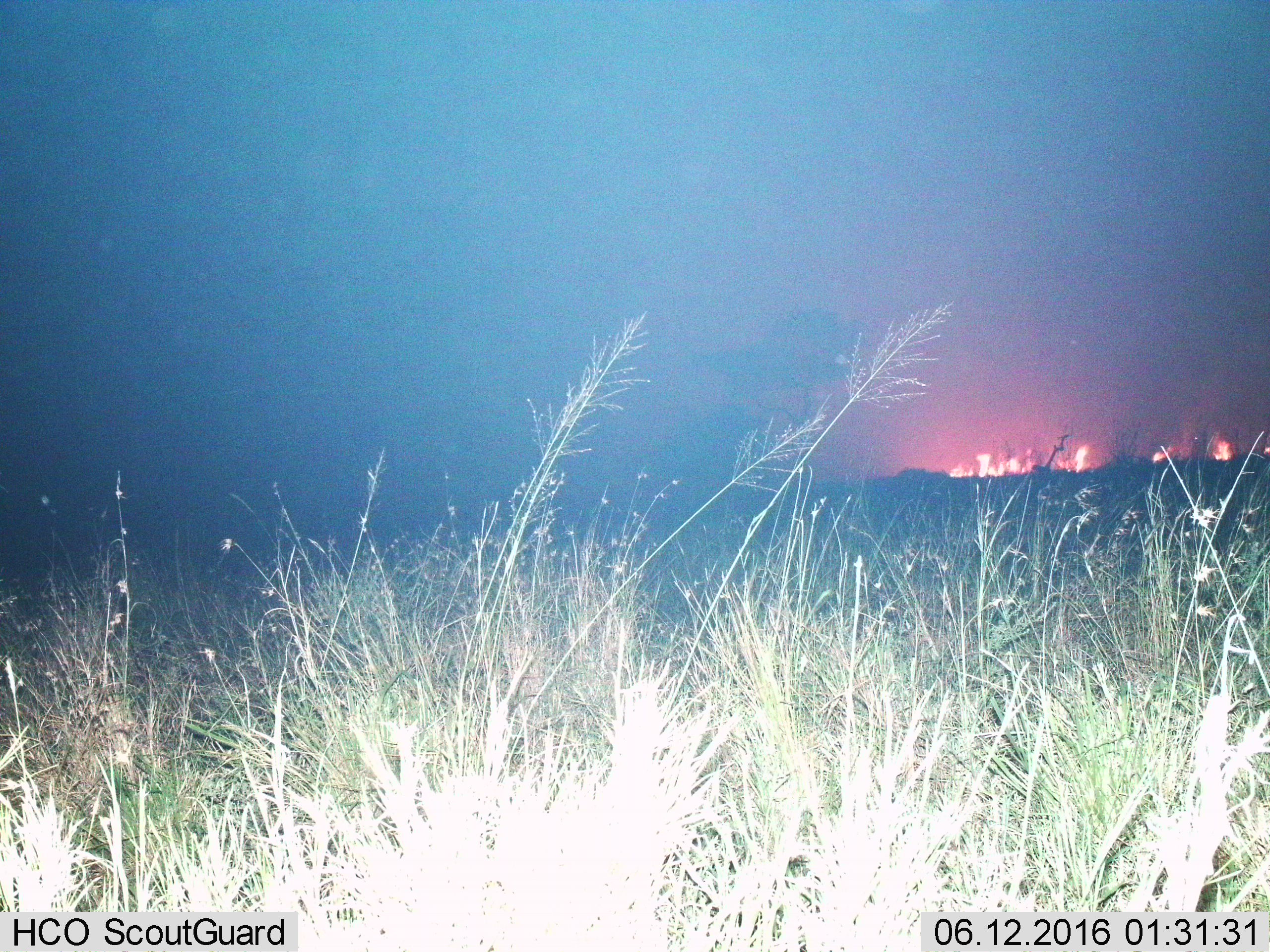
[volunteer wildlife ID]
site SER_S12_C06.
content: unidentified animal